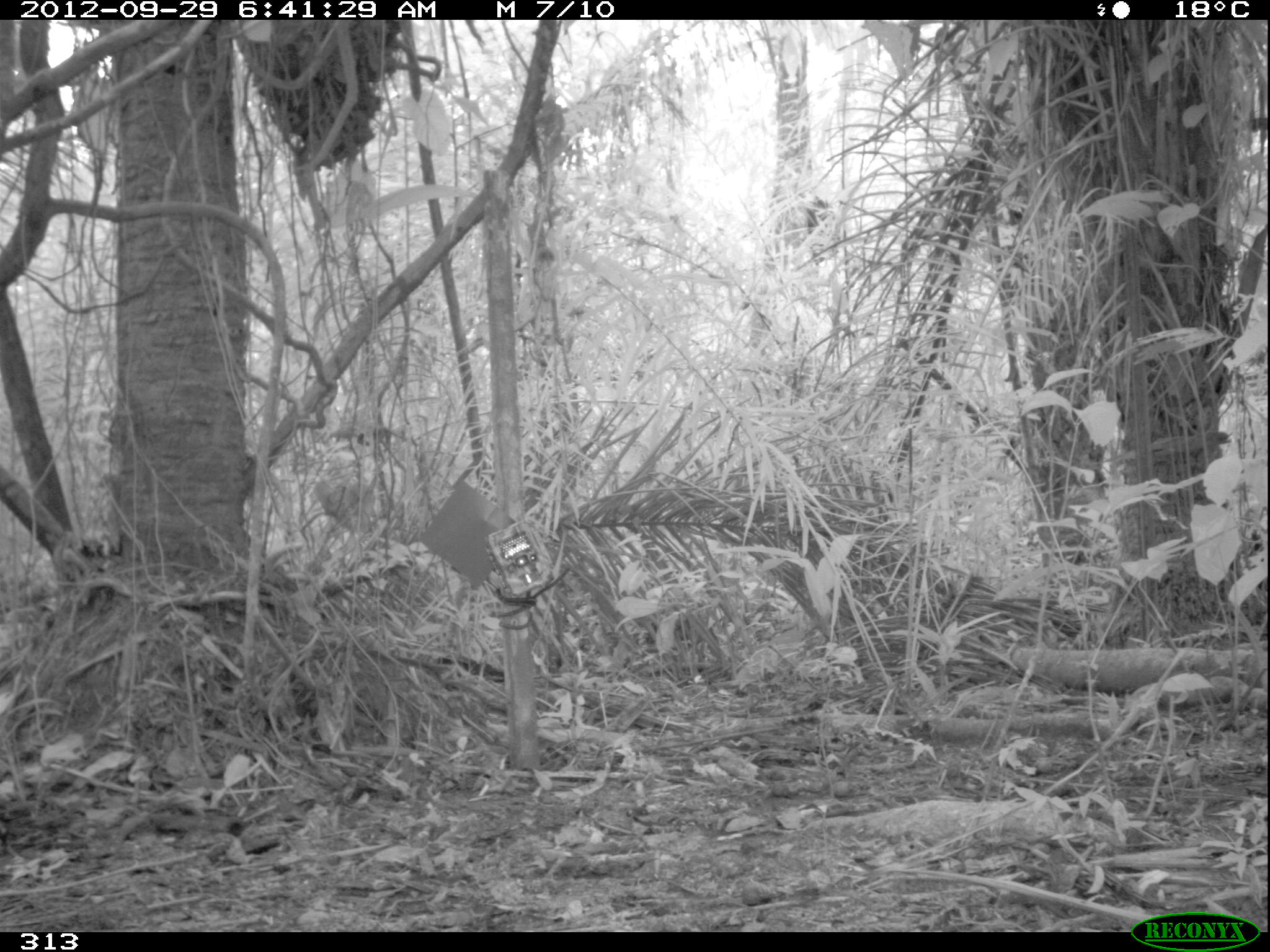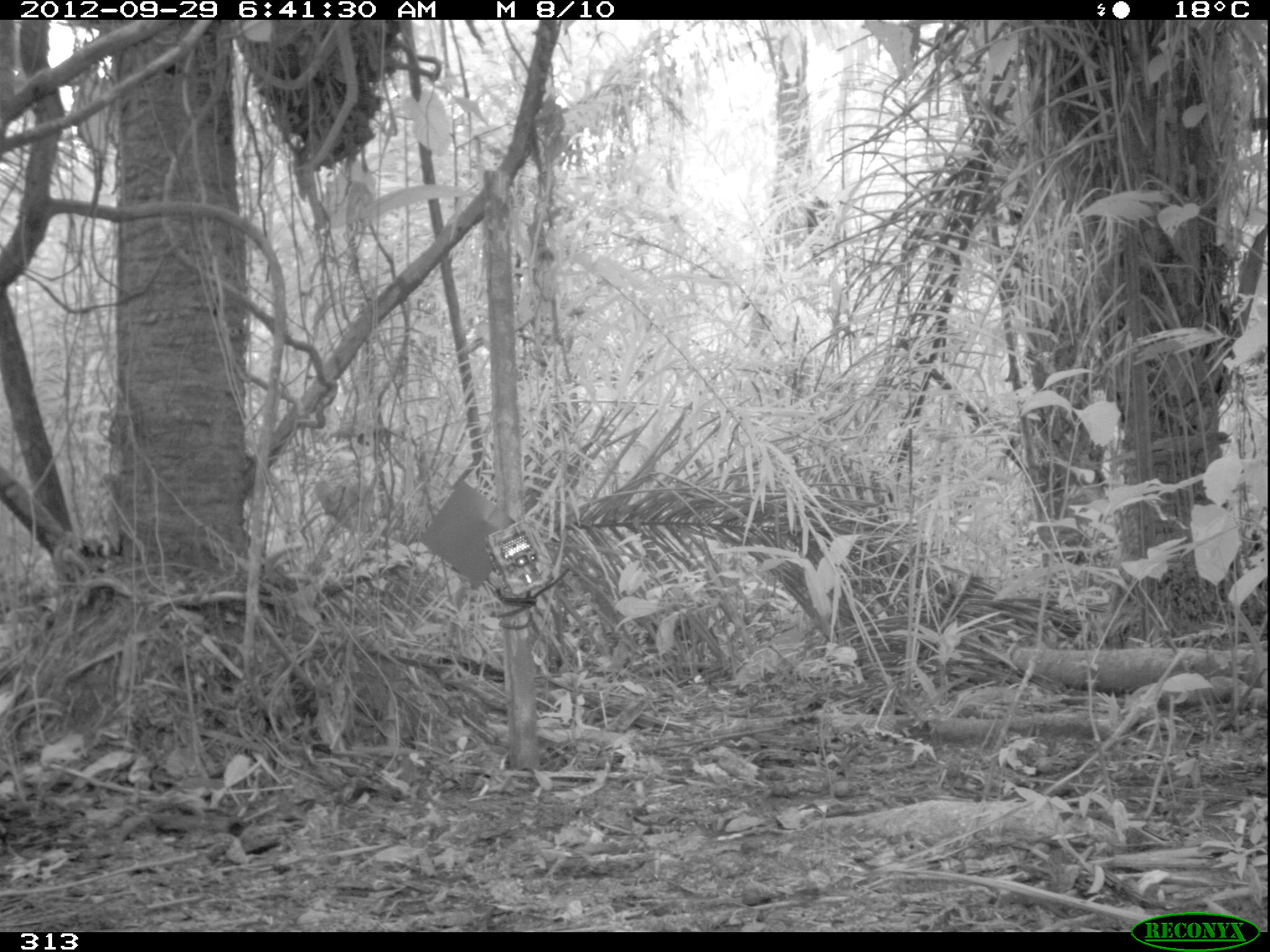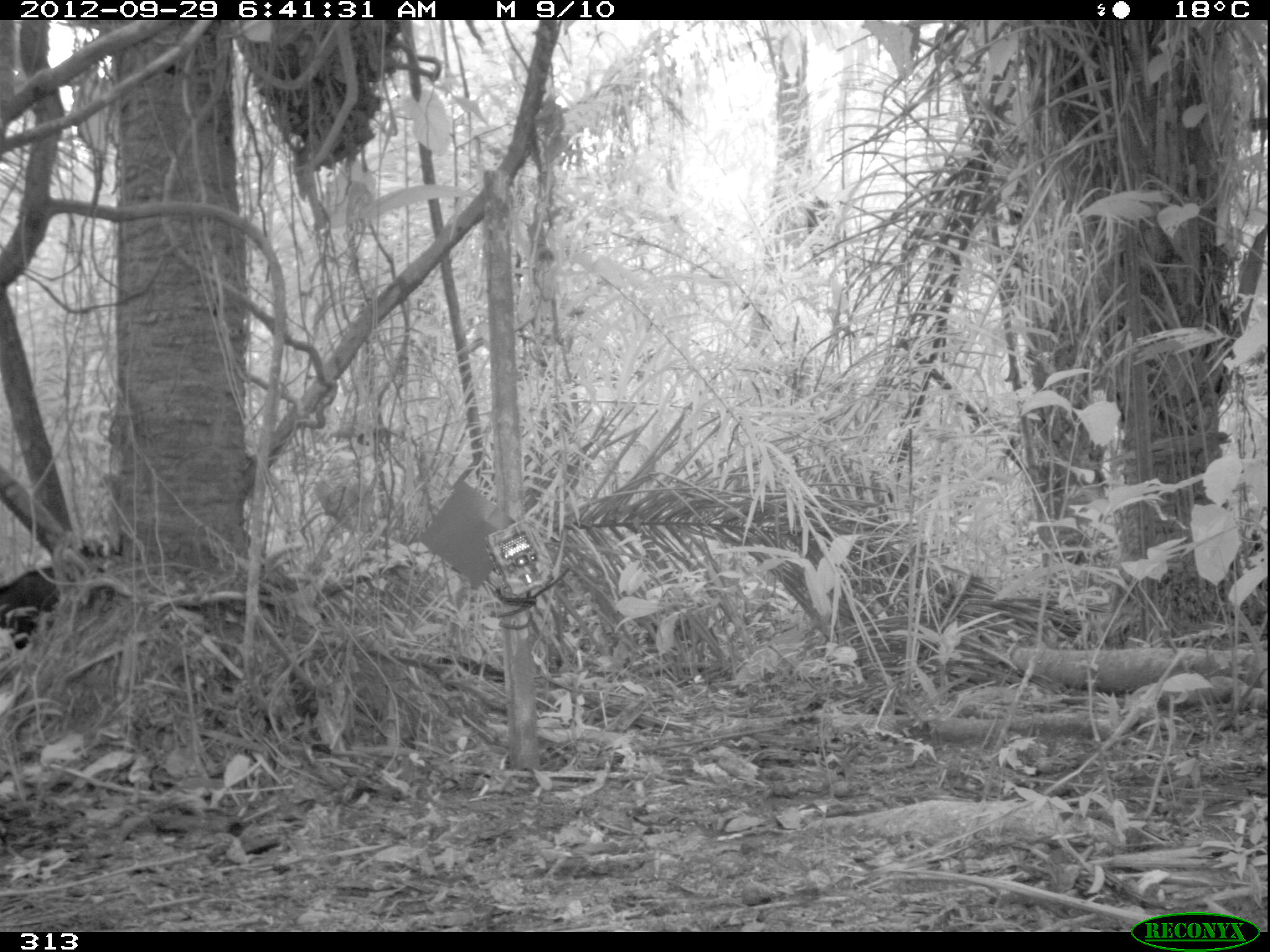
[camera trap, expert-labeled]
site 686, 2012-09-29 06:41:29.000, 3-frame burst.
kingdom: Animalia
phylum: Chordata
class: Mammalia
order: Artiodactyla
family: Tayassuidae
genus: Tayassu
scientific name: Tayassu pecari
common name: white-lipped peccary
Tayassu pecari (white-lipped peccary).